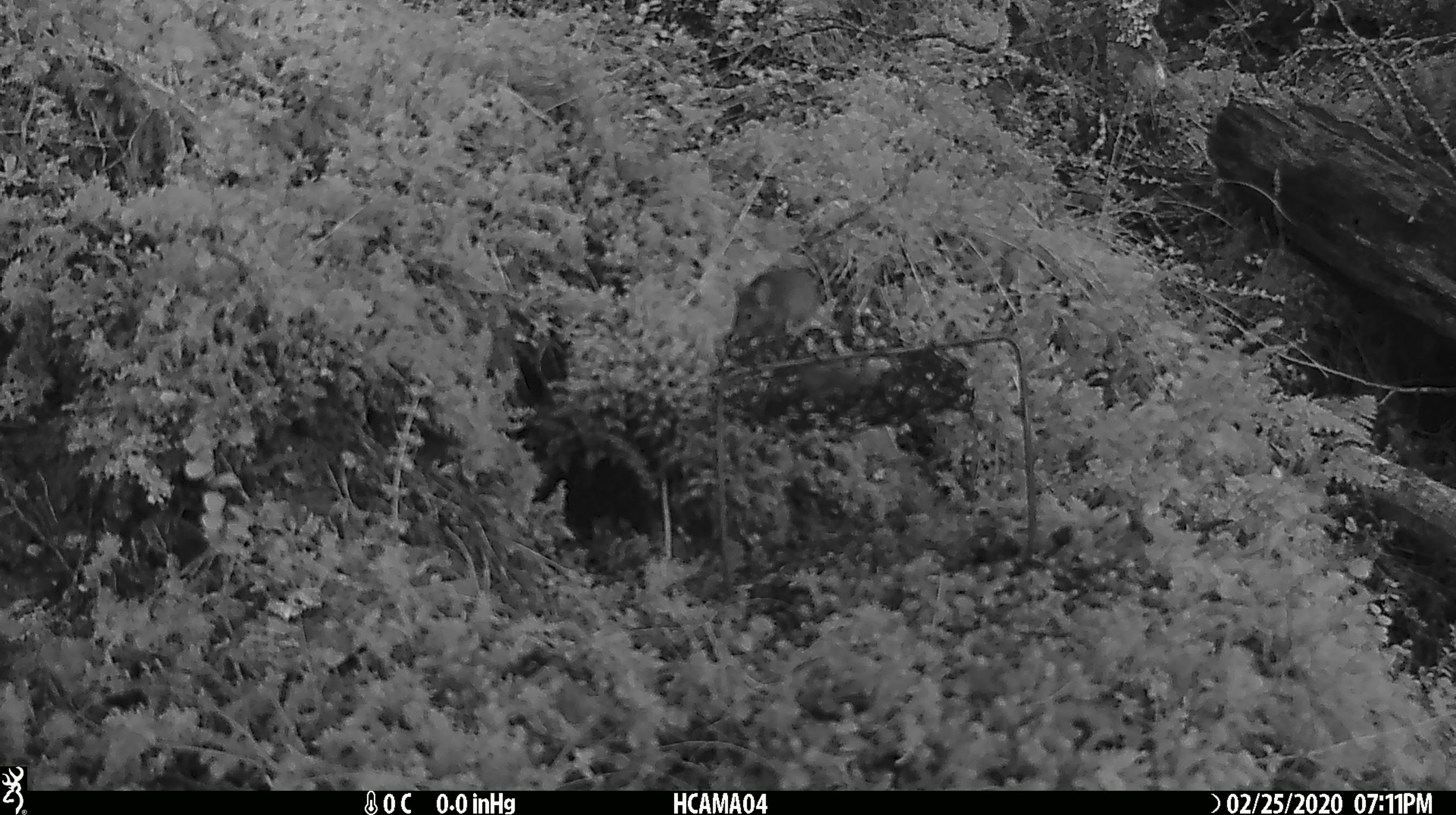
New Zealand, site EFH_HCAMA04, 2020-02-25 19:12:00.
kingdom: Animalia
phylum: Chordata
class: Mammalia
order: Rodentia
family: Muridae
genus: Mus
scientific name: Mus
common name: mouse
Mouse (Mus).